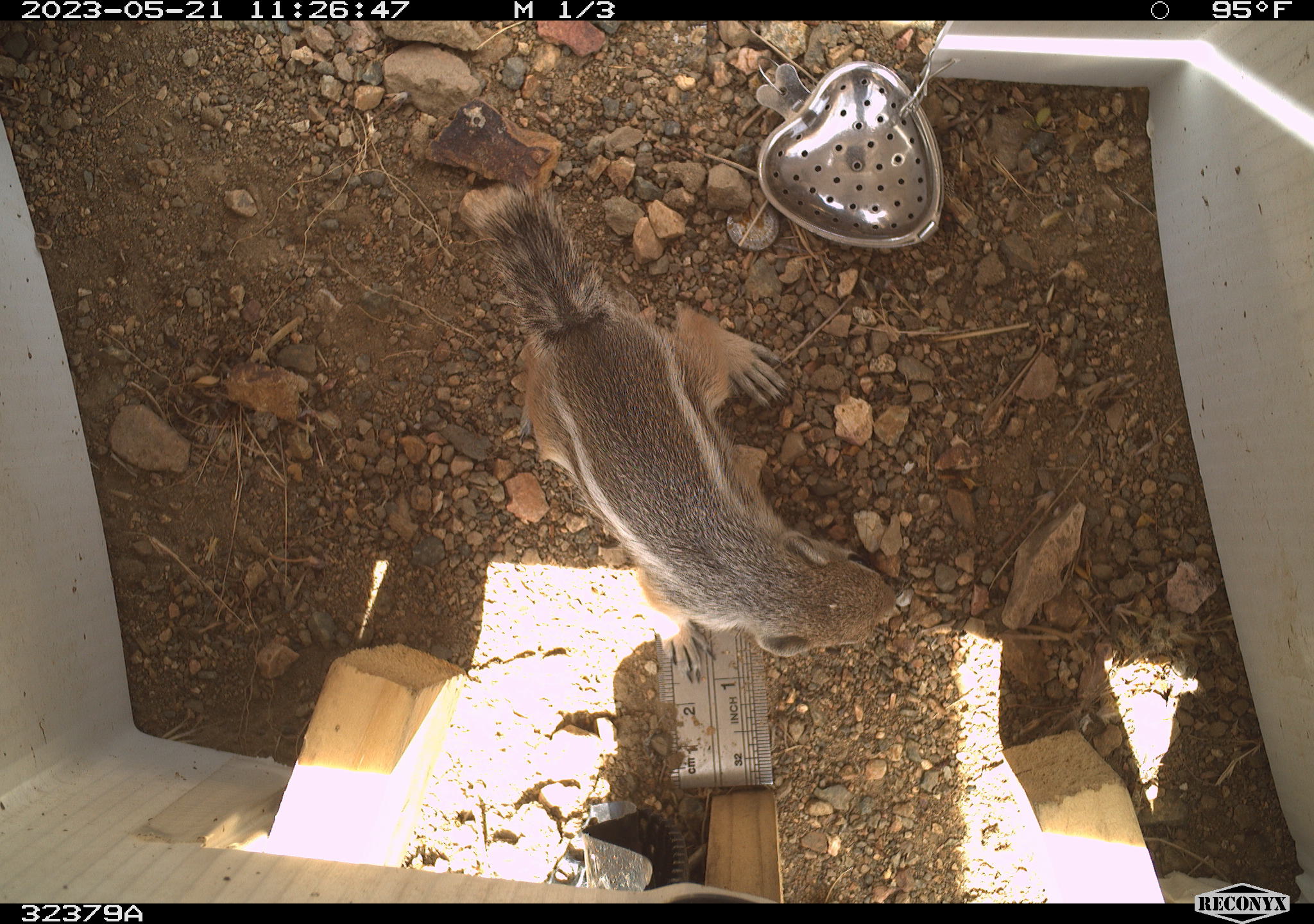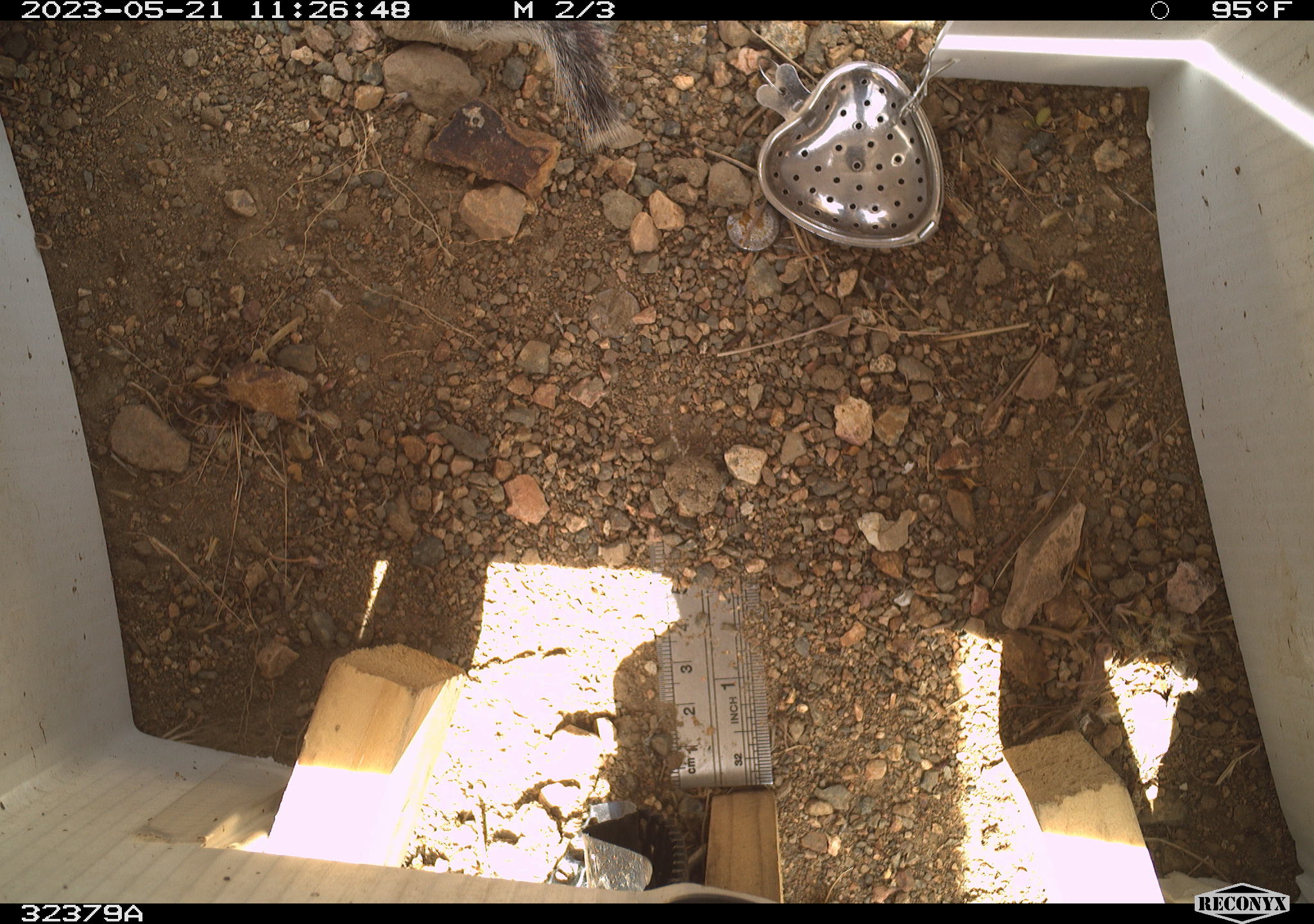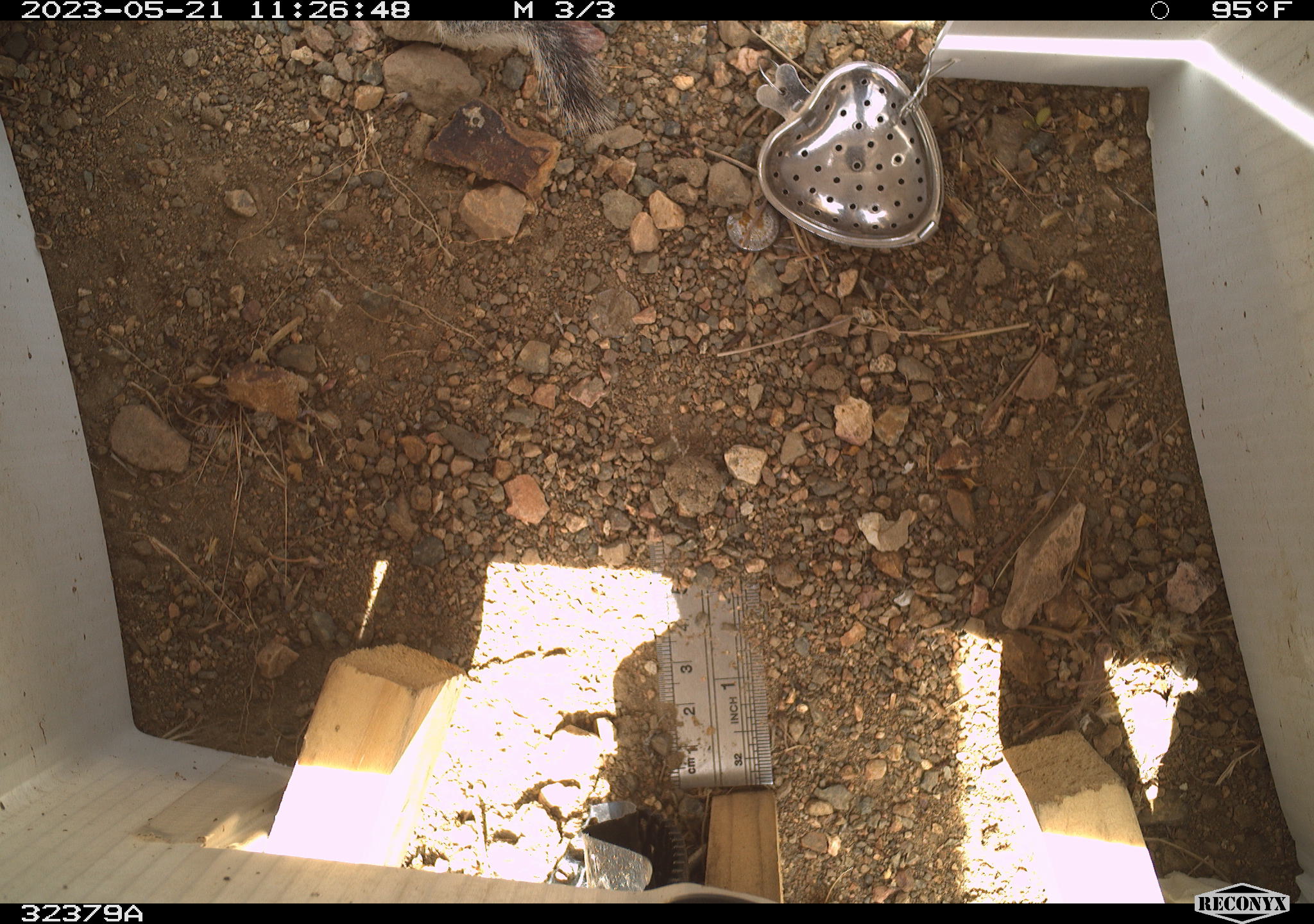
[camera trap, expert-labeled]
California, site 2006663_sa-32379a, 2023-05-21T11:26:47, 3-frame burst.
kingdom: Animalia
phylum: Chordata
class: Mammalia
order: Rodentia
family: Sciuridae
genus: Ammospermophilus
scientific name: Ammospermophilus leucurus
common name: white-tailed antelope squirrel